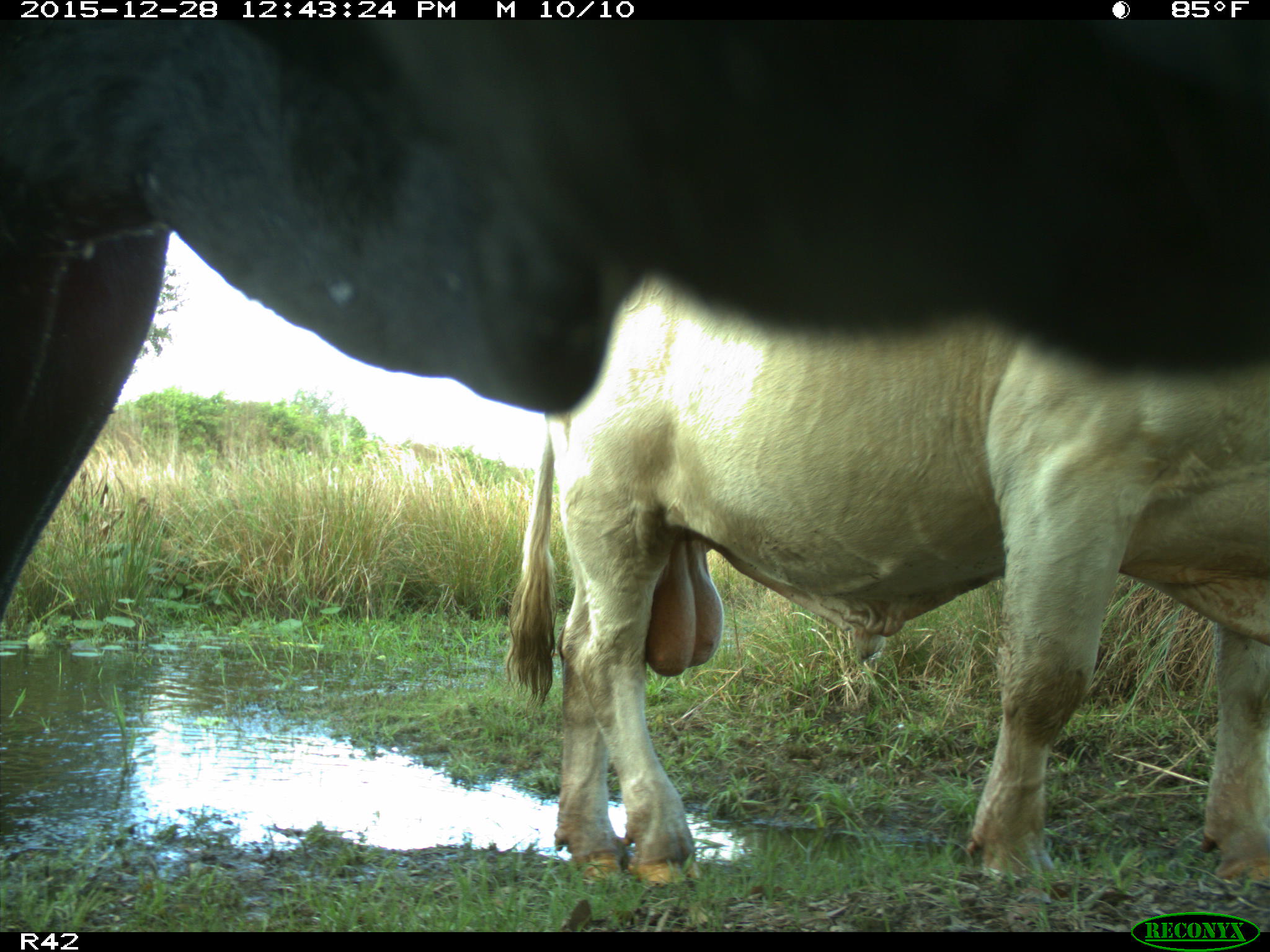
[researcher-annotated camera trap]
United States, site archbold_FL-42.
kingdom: Animalia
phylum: Chordata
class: Mammalia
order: Artiodactyla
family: Bovidae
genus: Bos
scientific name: Bos taurus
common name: domestic cow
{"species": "Bos taurus (domestic cow)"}